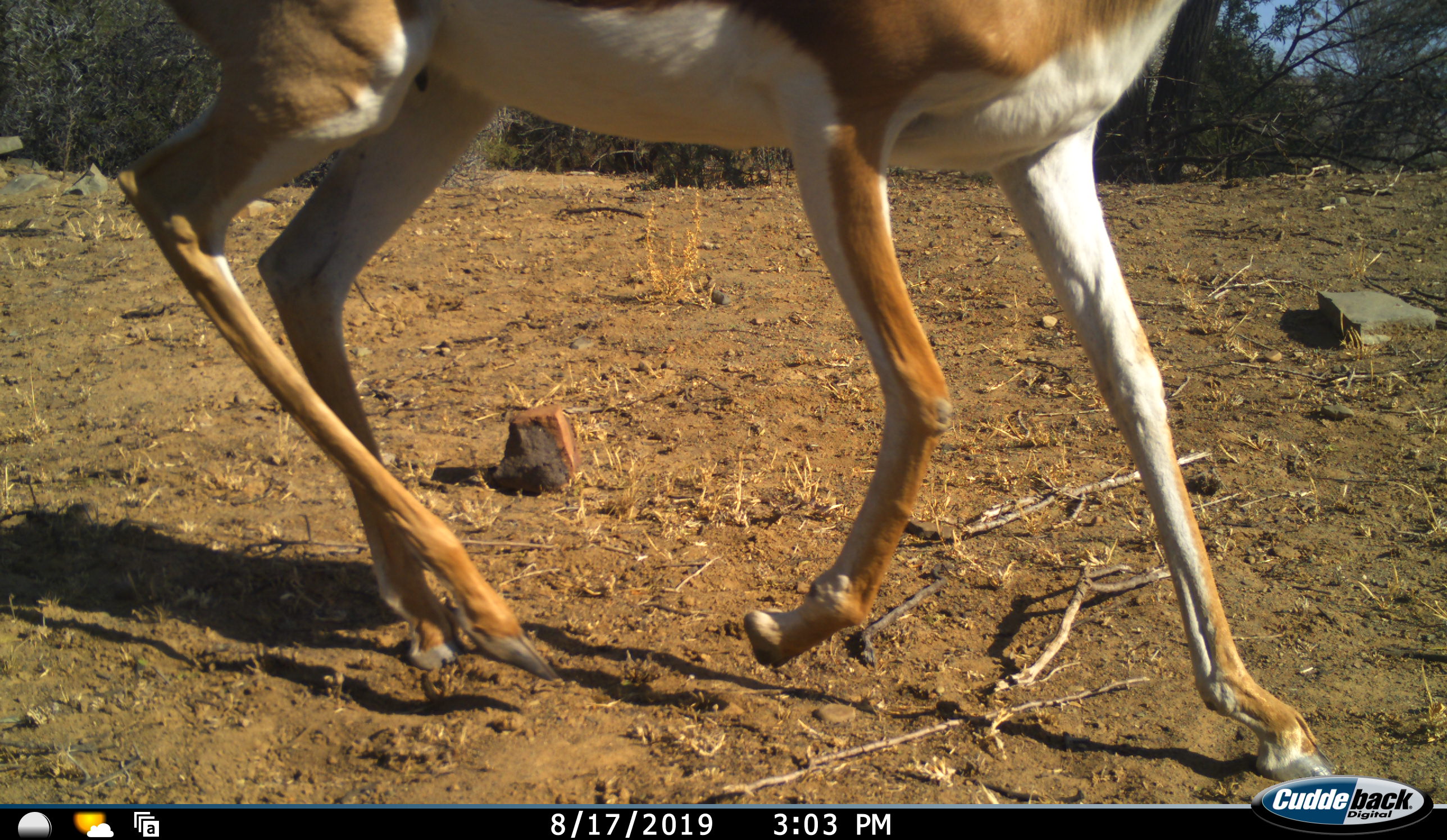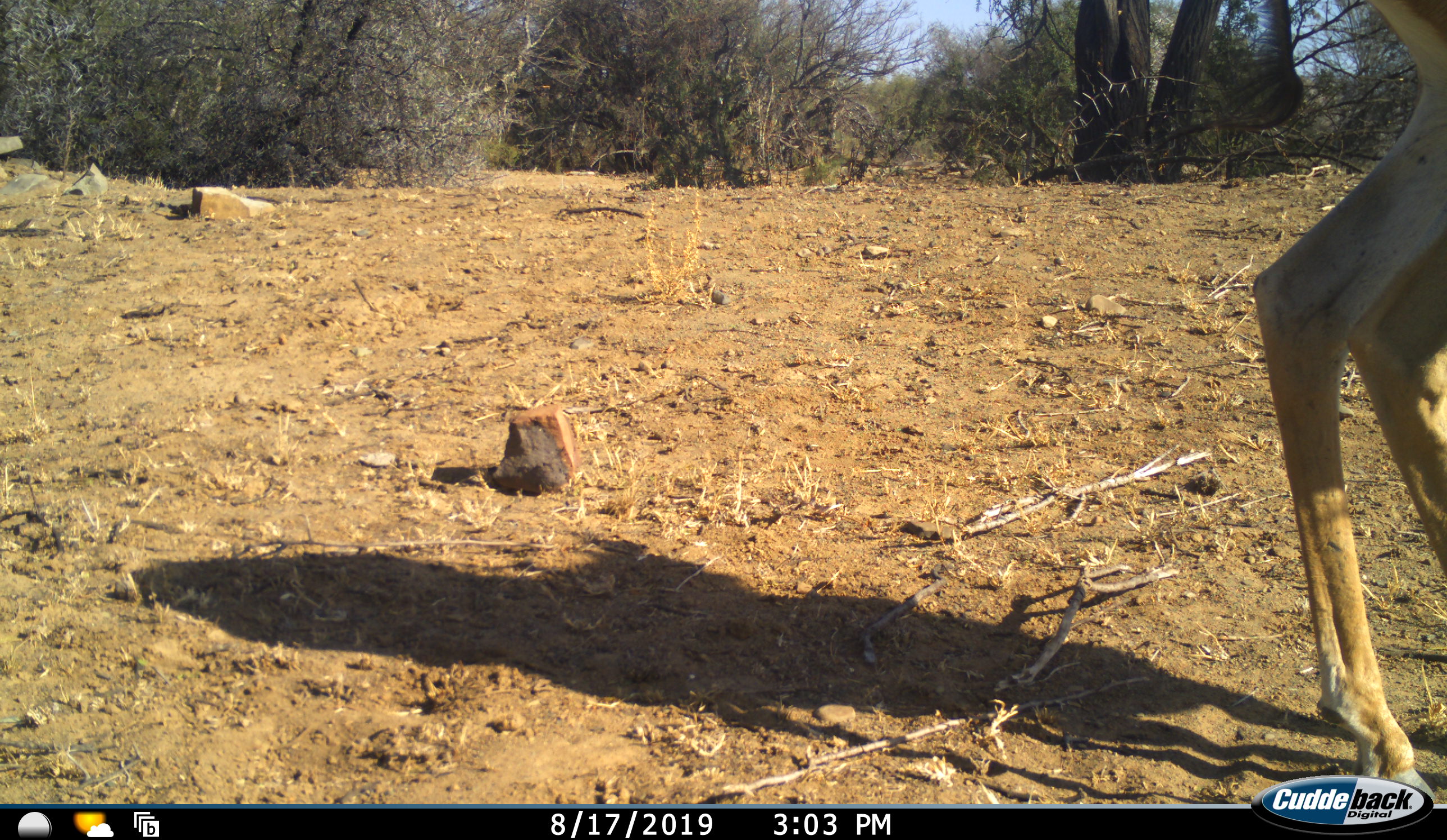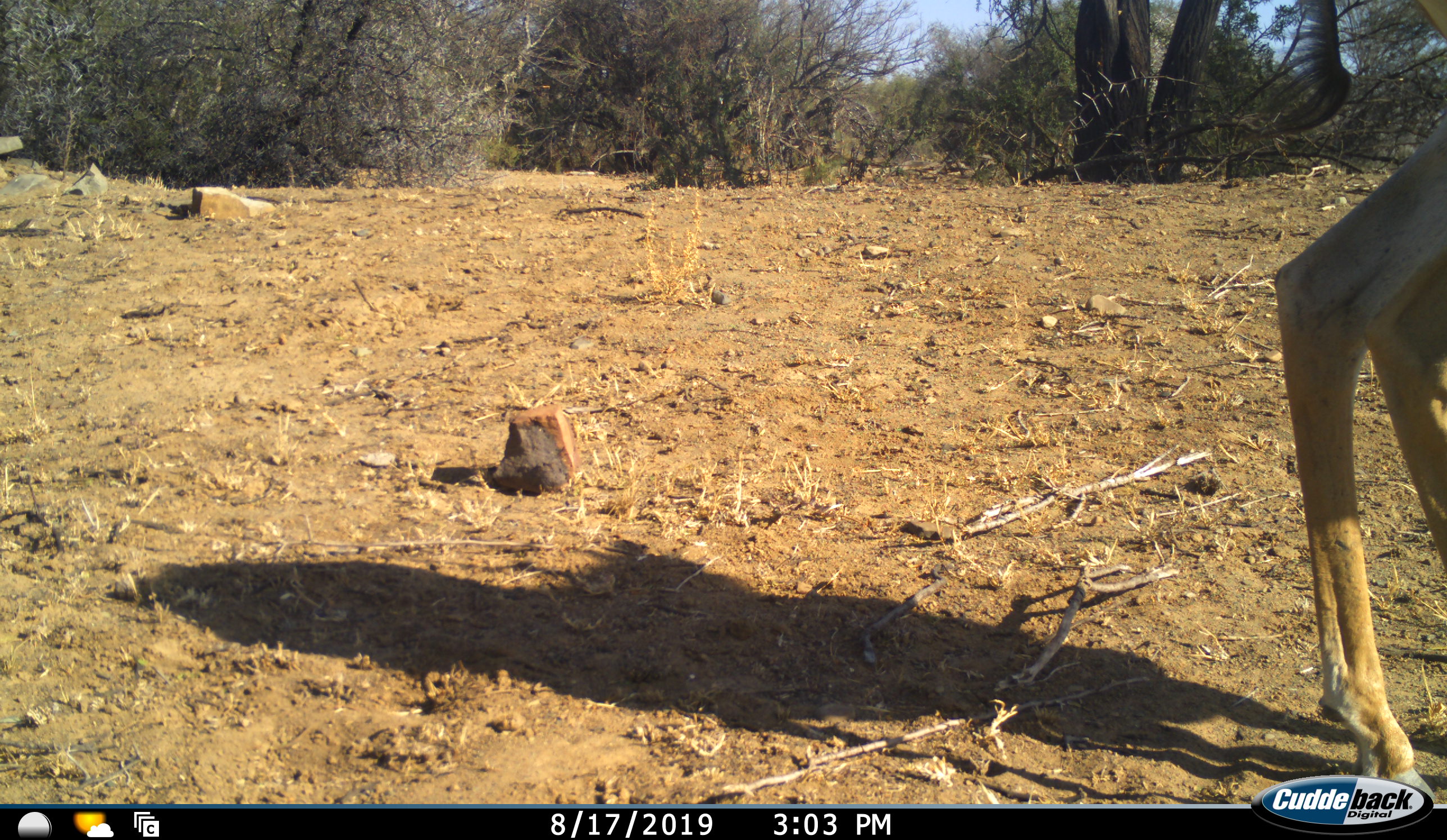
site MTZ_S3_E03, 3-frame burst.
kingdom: Animalia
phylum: Chordata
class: Mammalia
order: Artiodactyla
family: Bovidae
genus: Antidorcas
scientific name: Antidorcas marsupialis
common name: springbok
Springbok (Antidorcas marsupialis), count 1. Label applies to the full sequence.